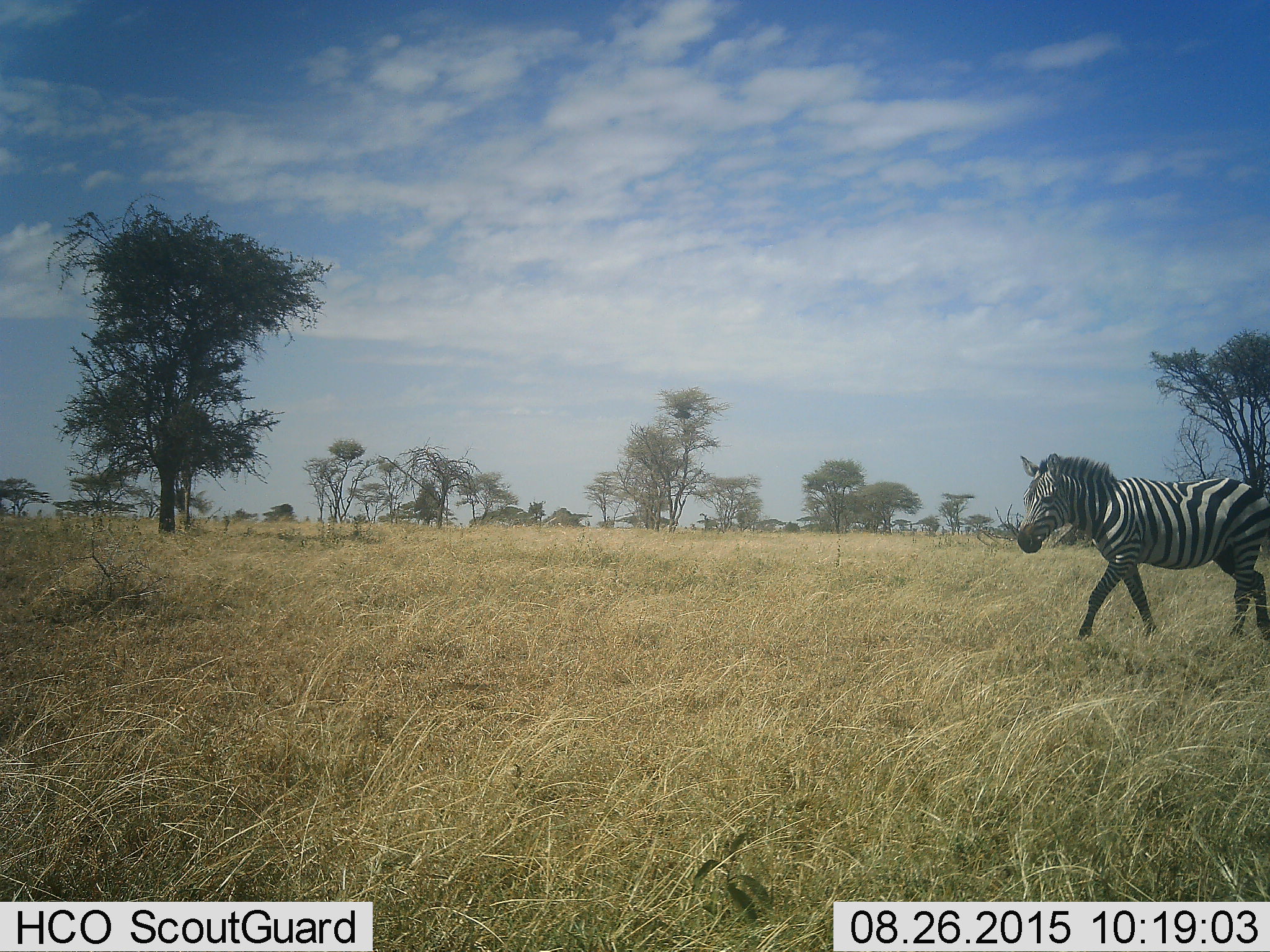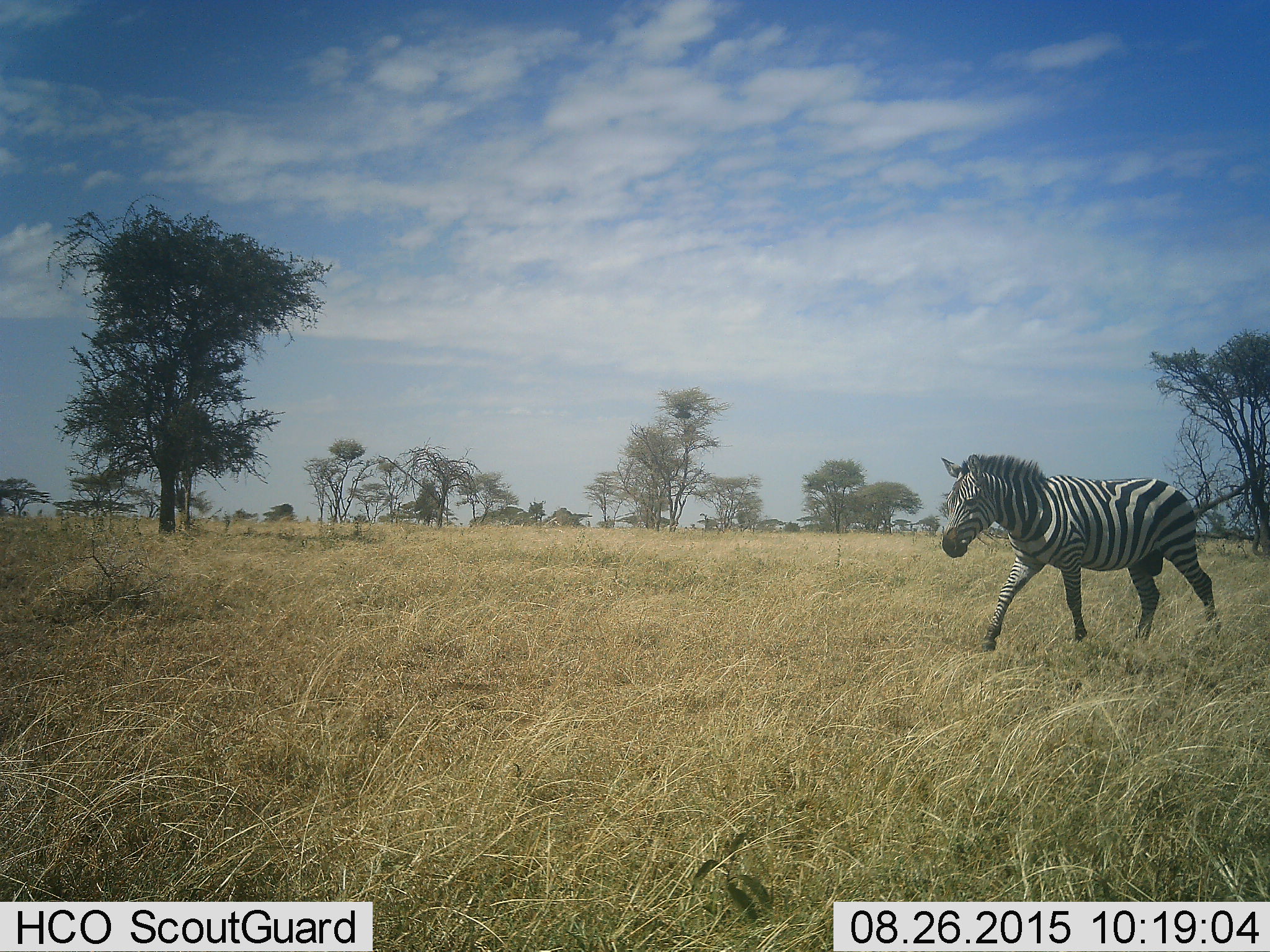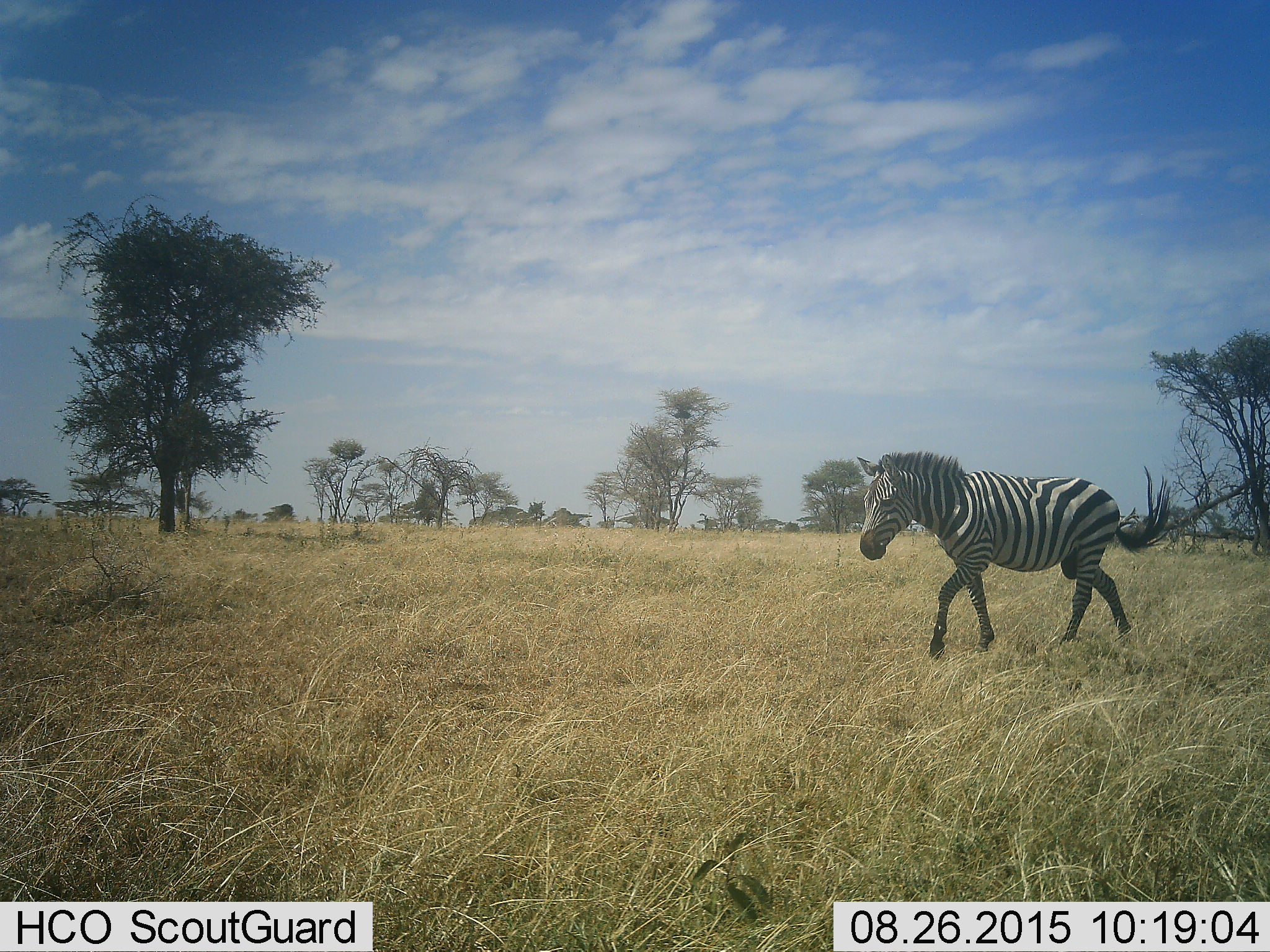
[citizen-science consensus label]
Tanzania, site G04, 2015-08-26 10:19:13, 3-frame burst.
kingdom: Animalia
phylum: Chordata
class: Mammalia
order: Perissodactyla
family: Equidae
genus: Equus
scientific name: Equus quagga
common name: plains zebra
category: zebra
Zebra (plains zebra) (Equus quagga), count 1. Behavior (volunteer vote fractions): standing 5%, resting 0%, moving 100%, interacting 0%. Young present (vote fraction): 5%. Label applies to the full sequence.